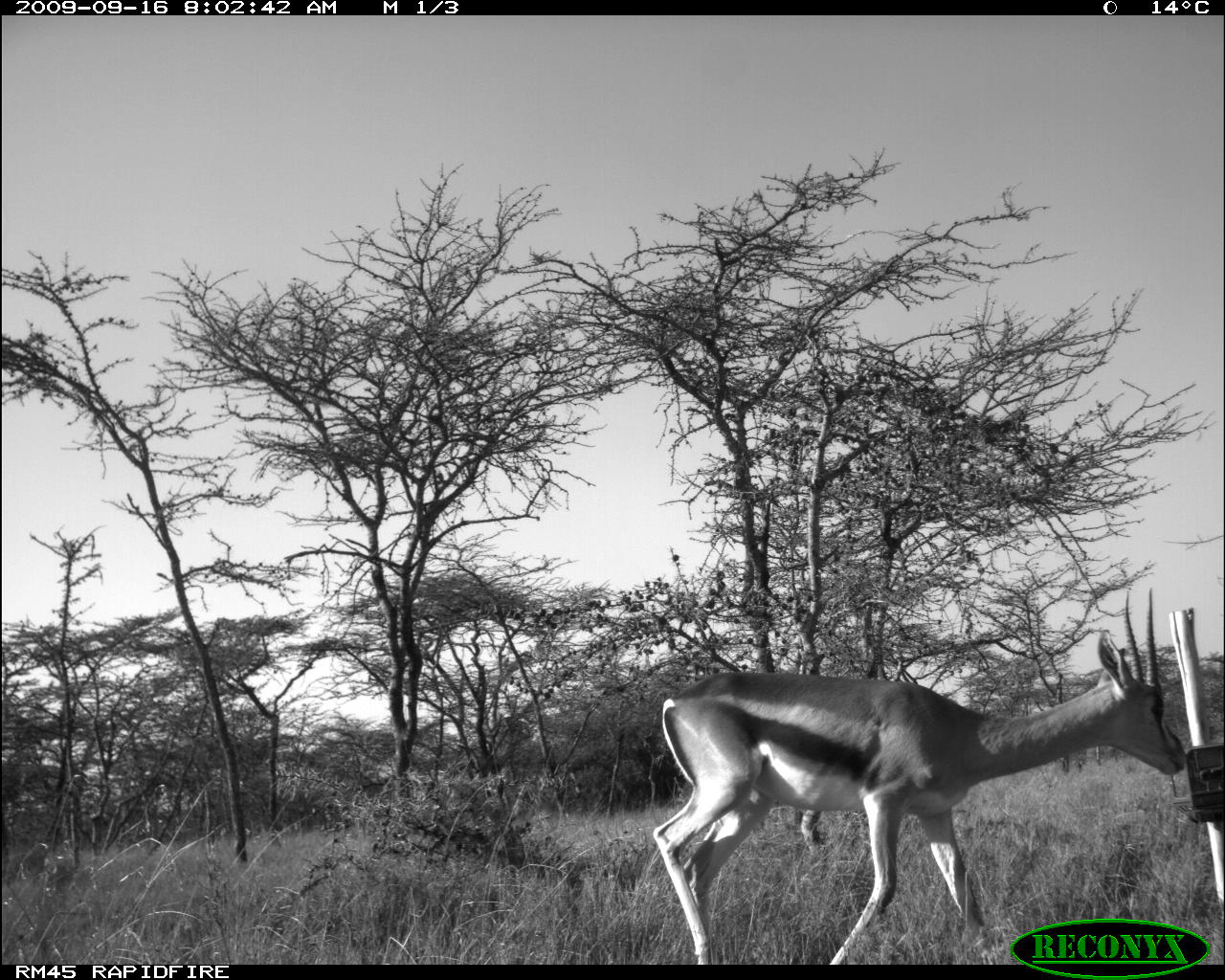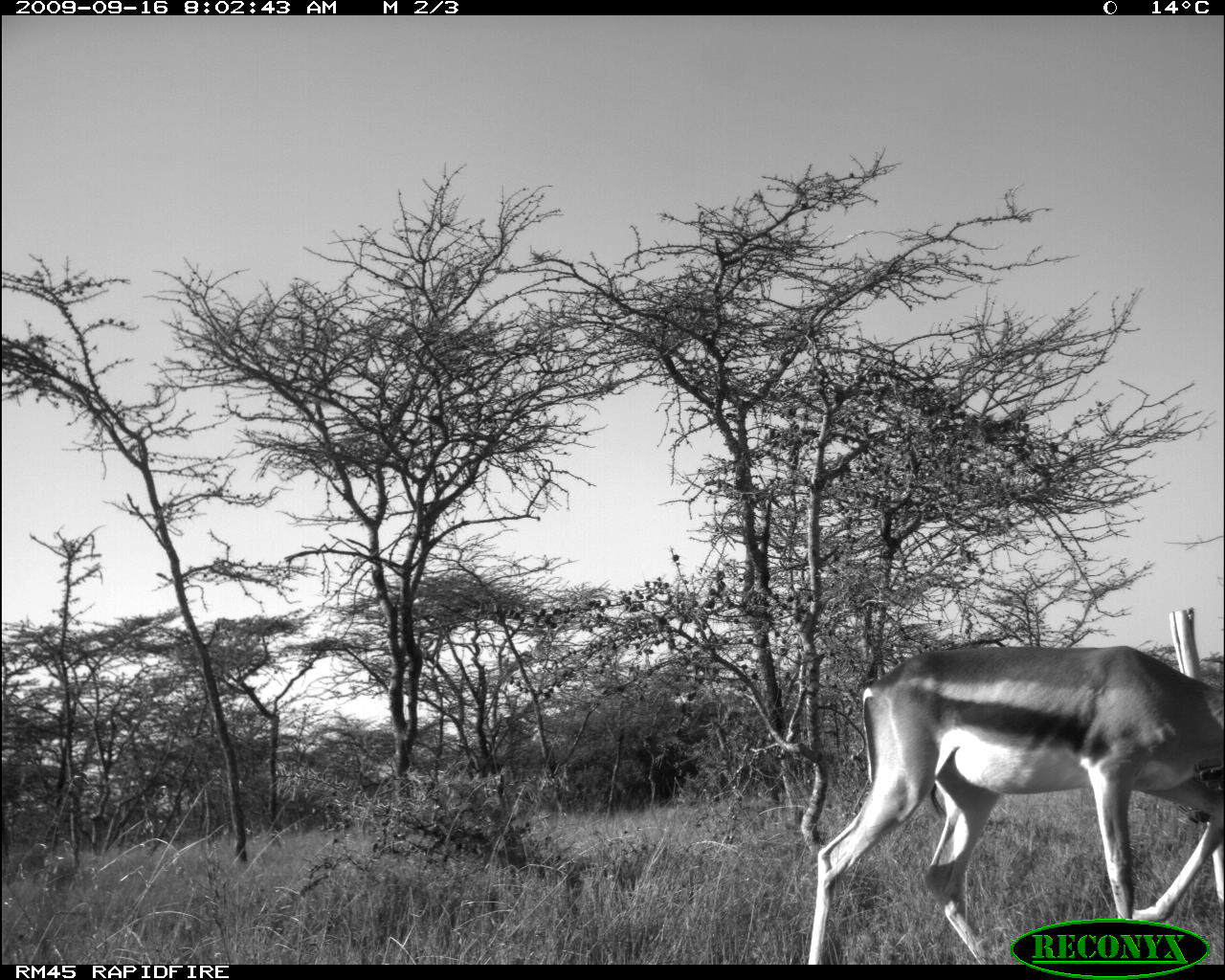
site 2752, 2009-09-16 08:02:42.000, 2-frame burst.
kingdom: Animalia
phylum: Chordata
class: Mammalia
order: Artiodactyla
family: Bovidae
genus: Nanger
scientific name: Nanger granti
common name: grant's gazelle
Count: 1.